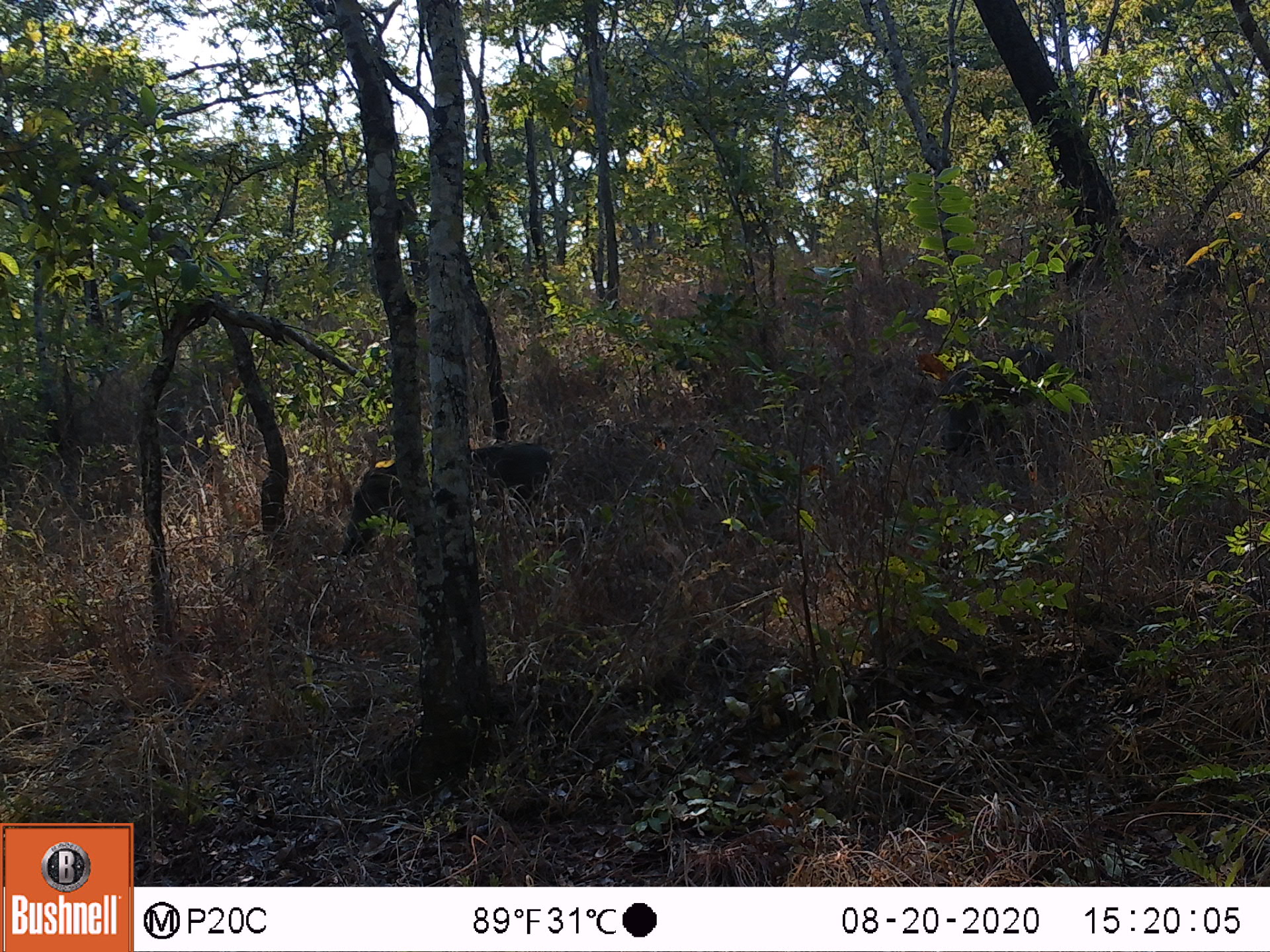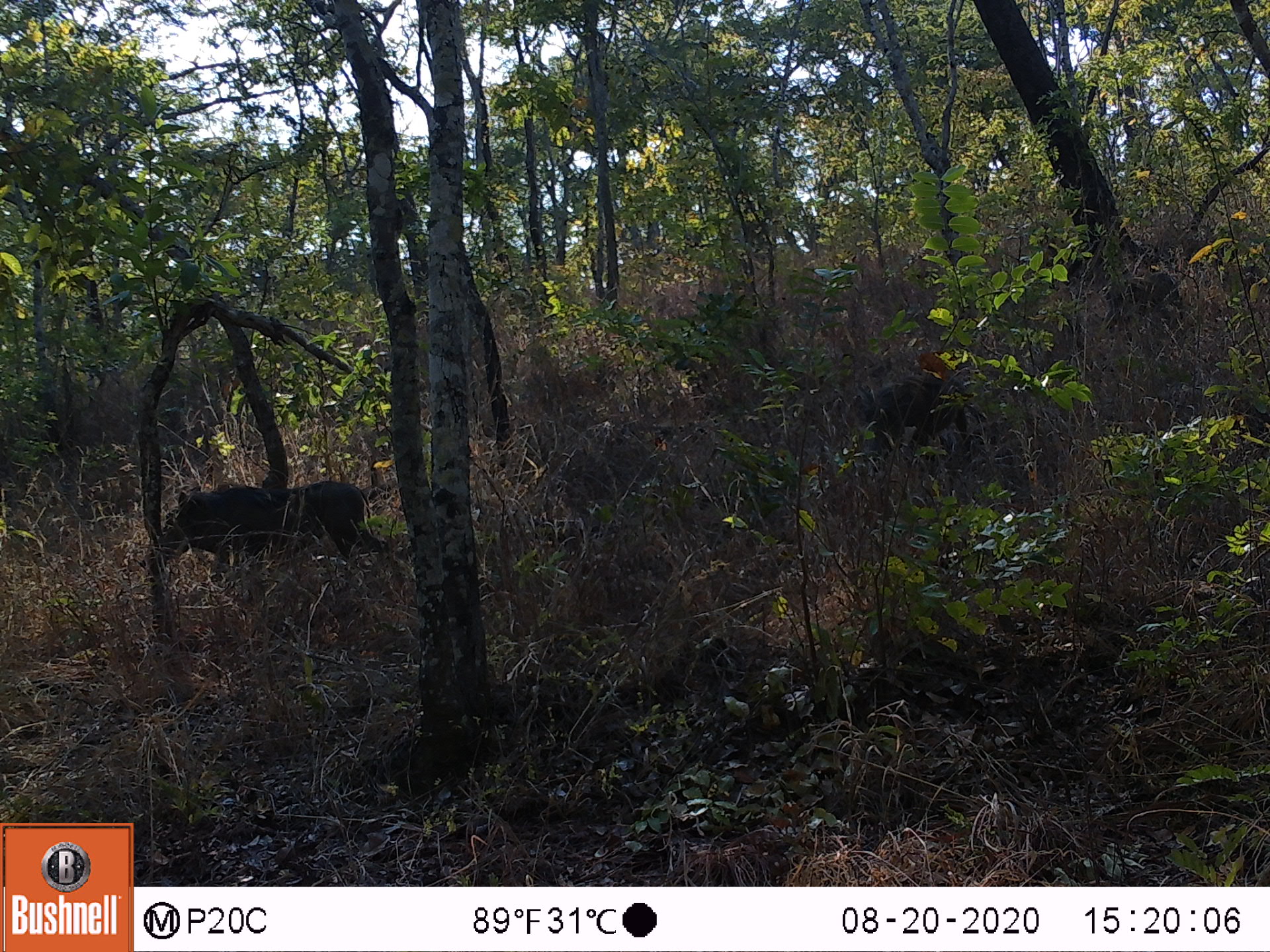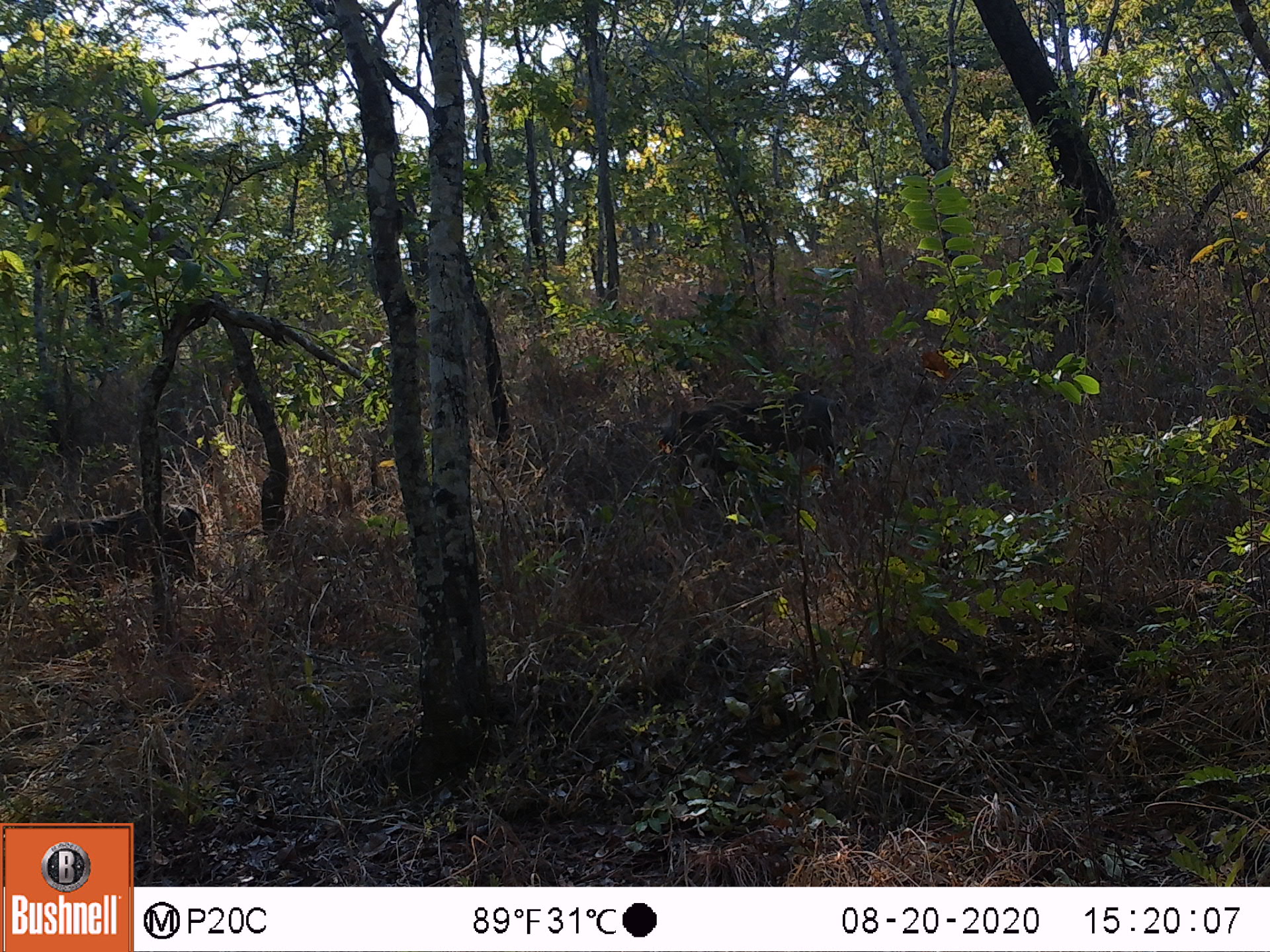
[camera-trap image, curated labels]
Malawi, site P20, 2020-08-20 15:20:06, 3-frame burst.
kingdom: Animalia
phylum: Chordata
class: Mammalia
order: Artiodactyla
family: Suidae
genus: Phacochoerus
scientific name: Phacochoerus africanus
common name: common warthog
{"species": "common warthog (Phacochoerus africanus)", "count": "1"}